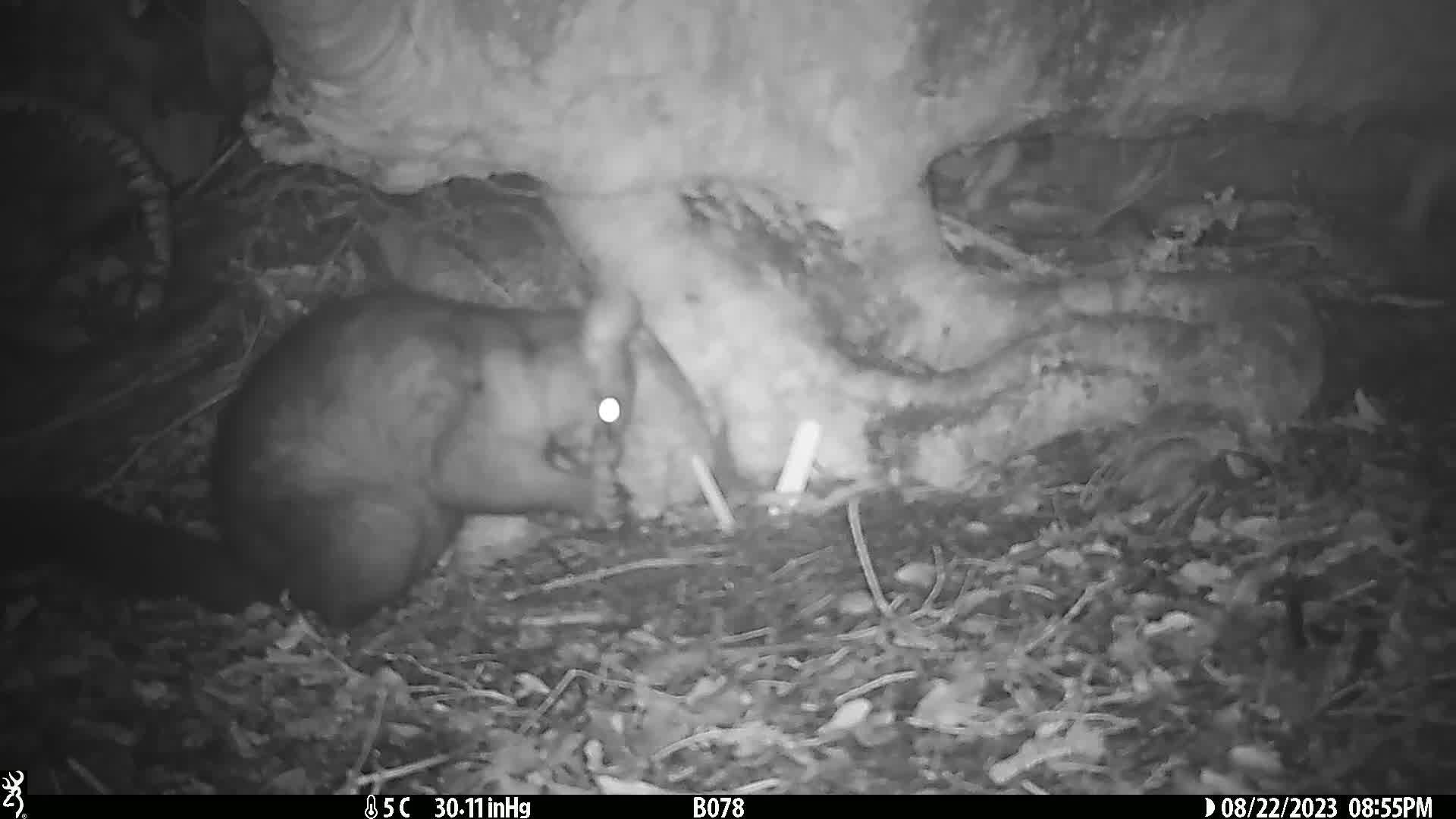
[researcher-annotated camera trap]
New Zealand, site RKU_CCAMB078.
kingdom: Animalia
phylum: Chordata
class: Mammalia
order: Diprotodontia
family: Phalangeridae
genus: Trichosurus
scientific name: Trichosurus vulpecula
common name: common brushtail possum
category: possum